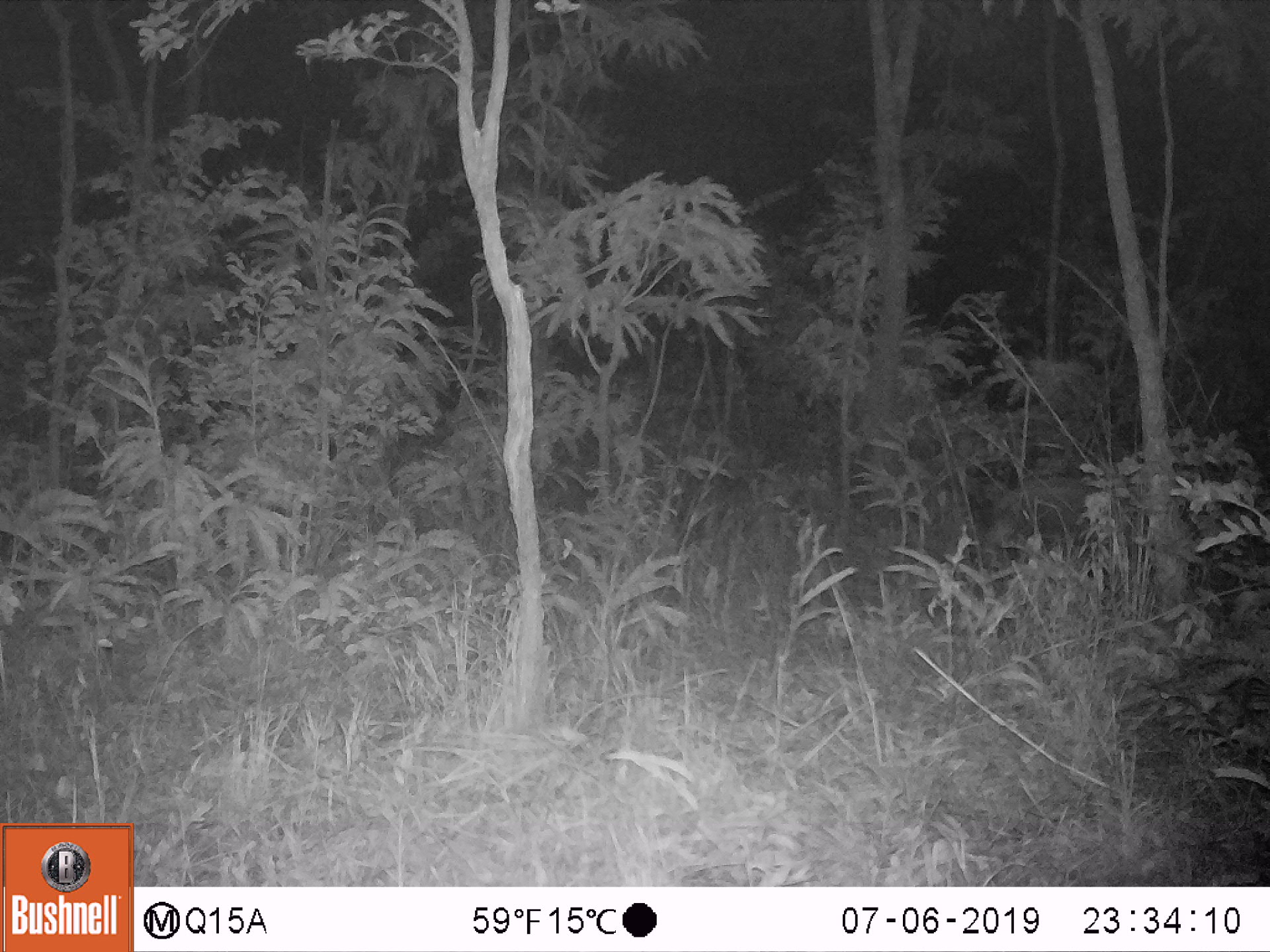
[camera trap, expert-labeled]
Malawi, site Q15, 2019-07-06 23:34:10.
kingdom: Animalia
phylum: Chordata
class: Mammalia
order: Artiodactyla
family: Suidae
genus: Potamochoerus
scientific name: Potamochoerus larvatus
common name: bushpig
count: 1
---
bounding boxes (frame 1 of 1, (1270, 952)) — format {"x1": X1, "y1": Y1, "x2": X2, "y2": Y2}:
bushpig: {"x1": 980, "y1": 473, "x2": 1105, "y2": 568}